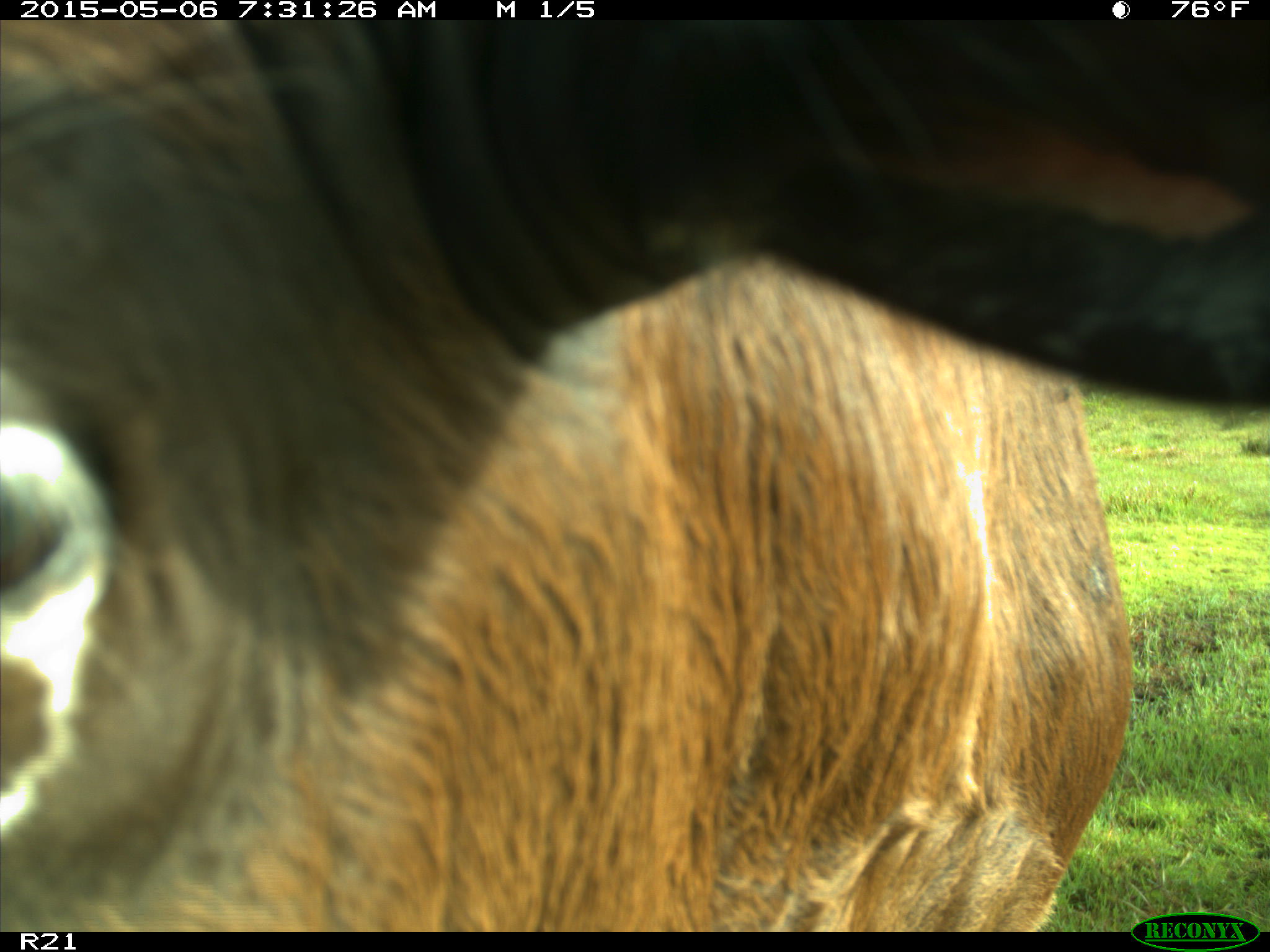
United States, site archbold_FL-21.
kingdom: Animalia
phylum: Chordata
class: Mammalia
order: Artiodactyla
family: Bovidae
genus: Bos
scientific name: Bos taurus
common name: domestic cow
Bos taurus (domestic cow).